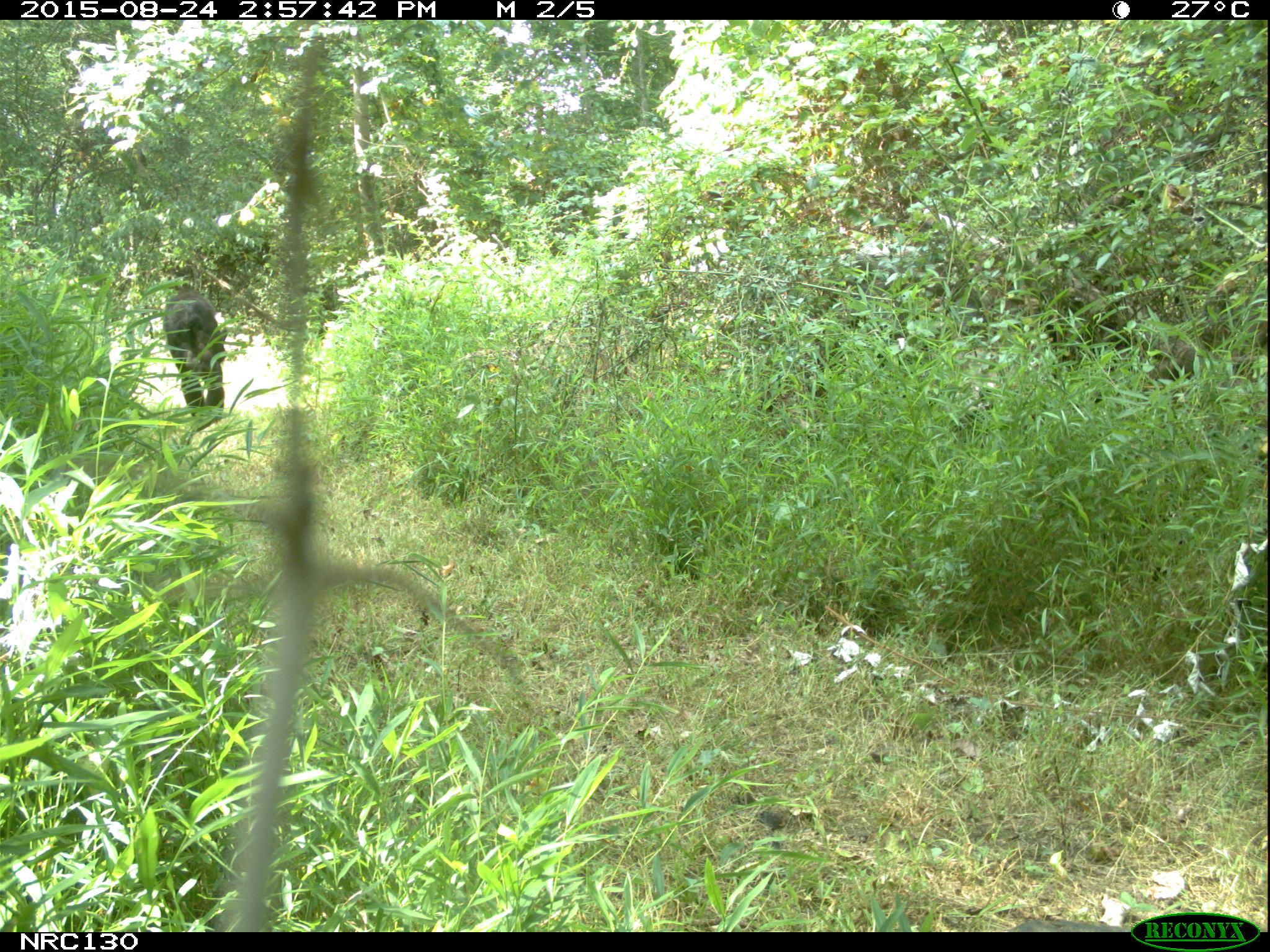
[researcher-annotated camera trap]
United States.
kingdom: Animalia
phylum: Chordata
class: Mammalia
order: Carnivora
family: Ursidae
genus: Ursus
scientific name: Ursus americanus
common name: american black bear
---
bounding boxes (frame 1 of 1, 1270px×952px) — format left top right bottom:
American Black Bear: 146 294 228 420